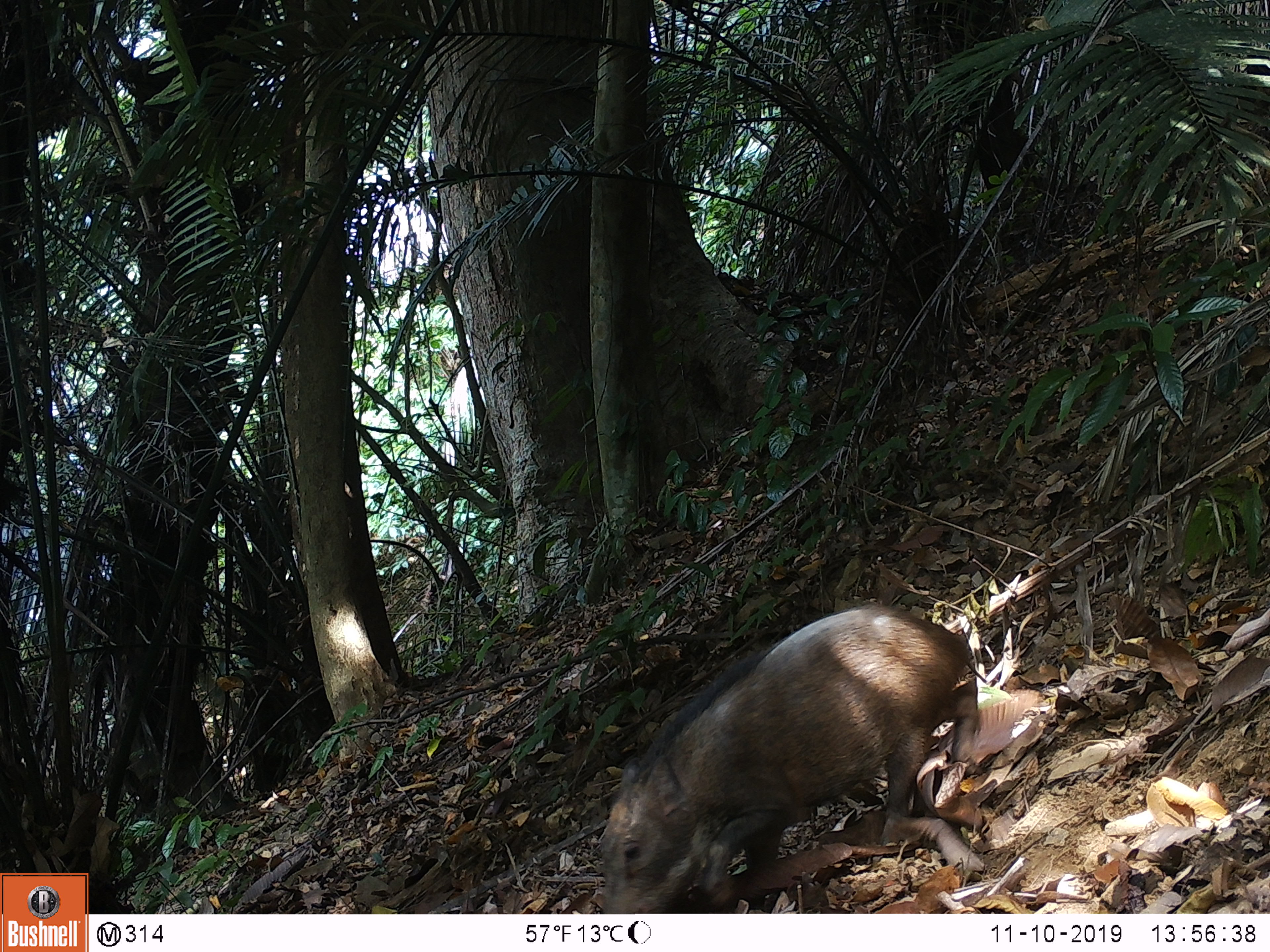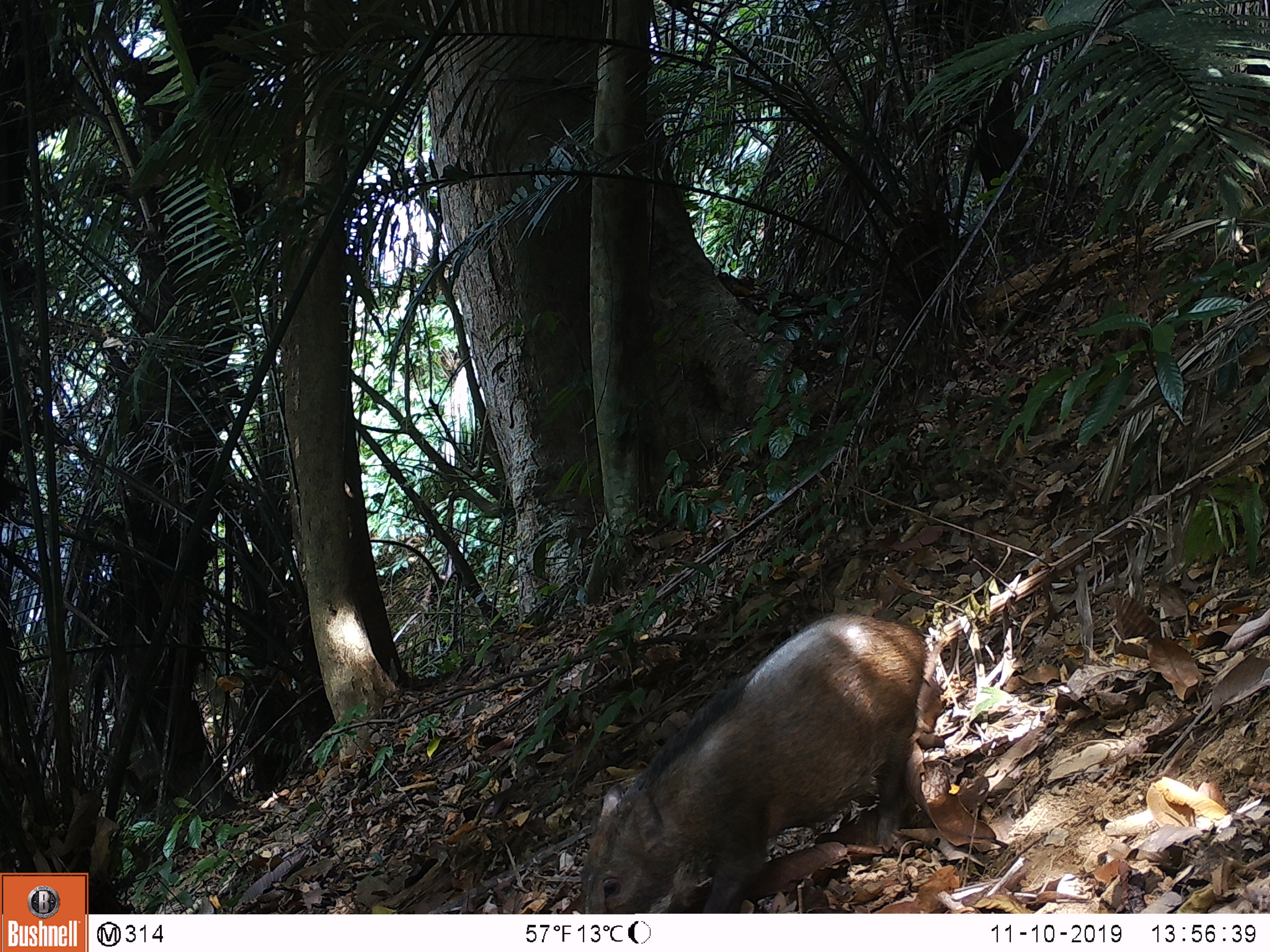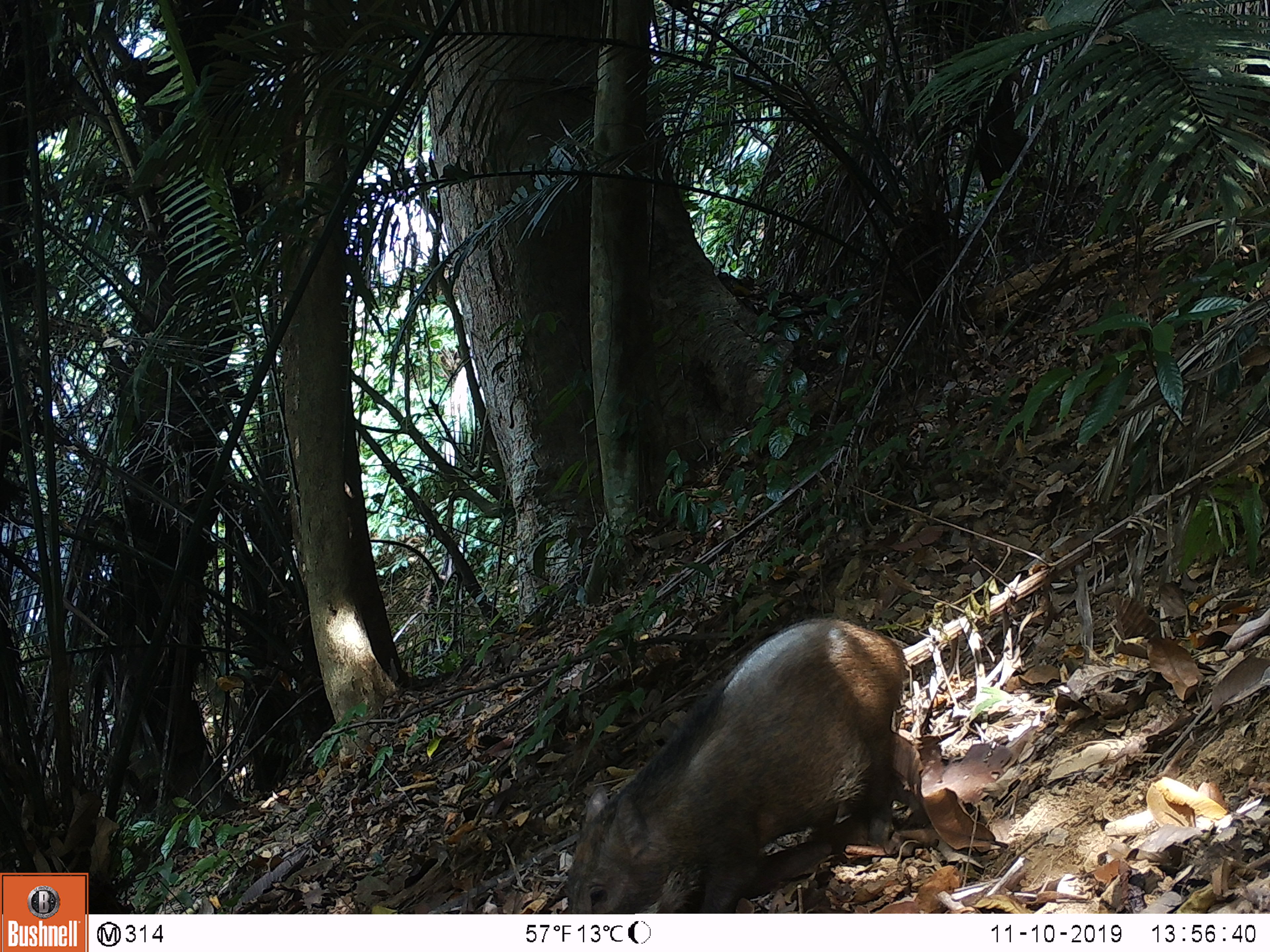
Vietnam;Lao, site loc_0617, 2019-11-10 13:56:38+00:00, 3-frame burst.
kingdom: Animalia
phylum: Chordata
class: Mammalia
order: Artiodactyla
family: Suidae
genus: Sus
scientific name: Sus scrofa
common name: eurasian wild pig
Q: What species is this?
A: Eurasian wild pig (Sus scrofa).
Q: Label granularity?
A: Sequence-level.